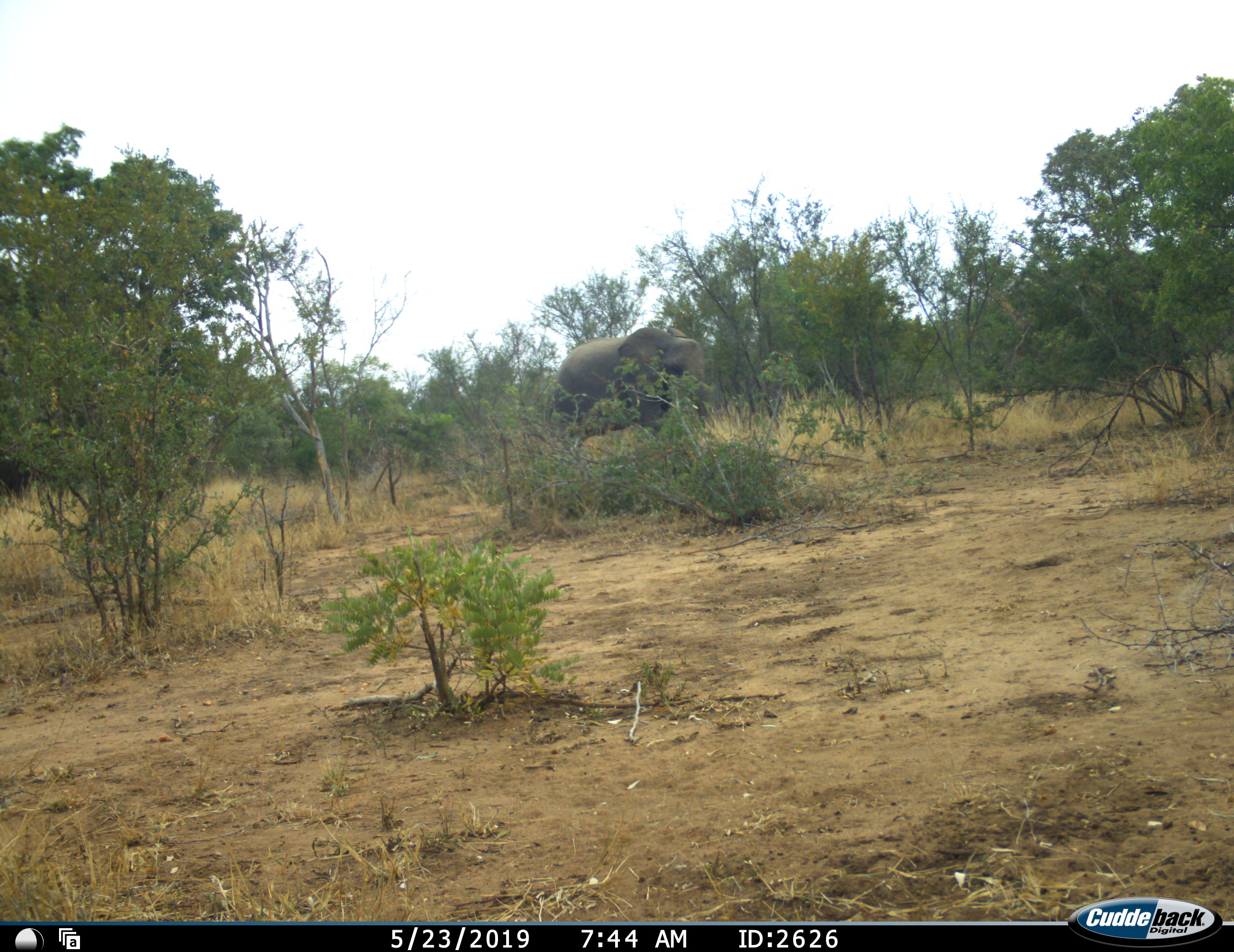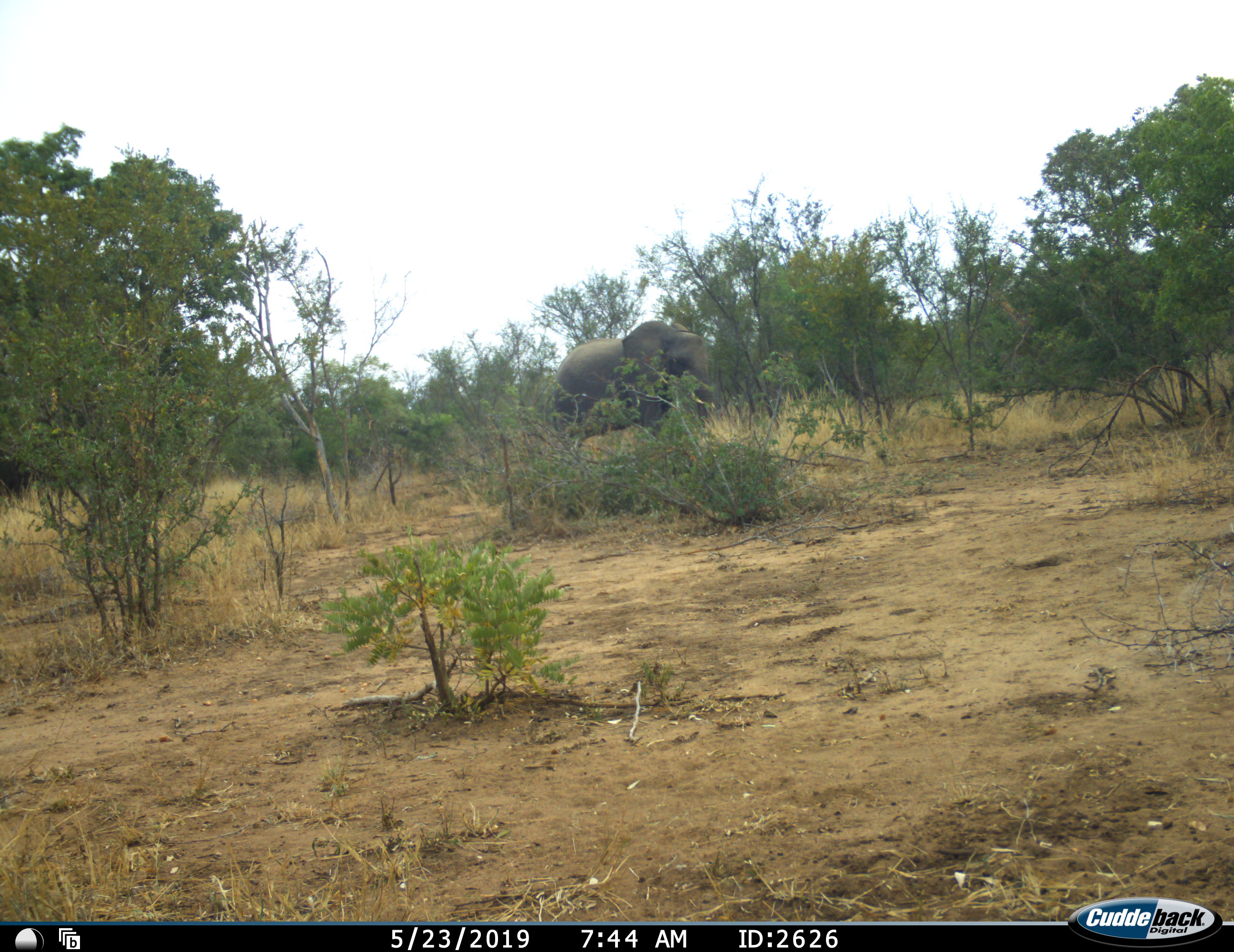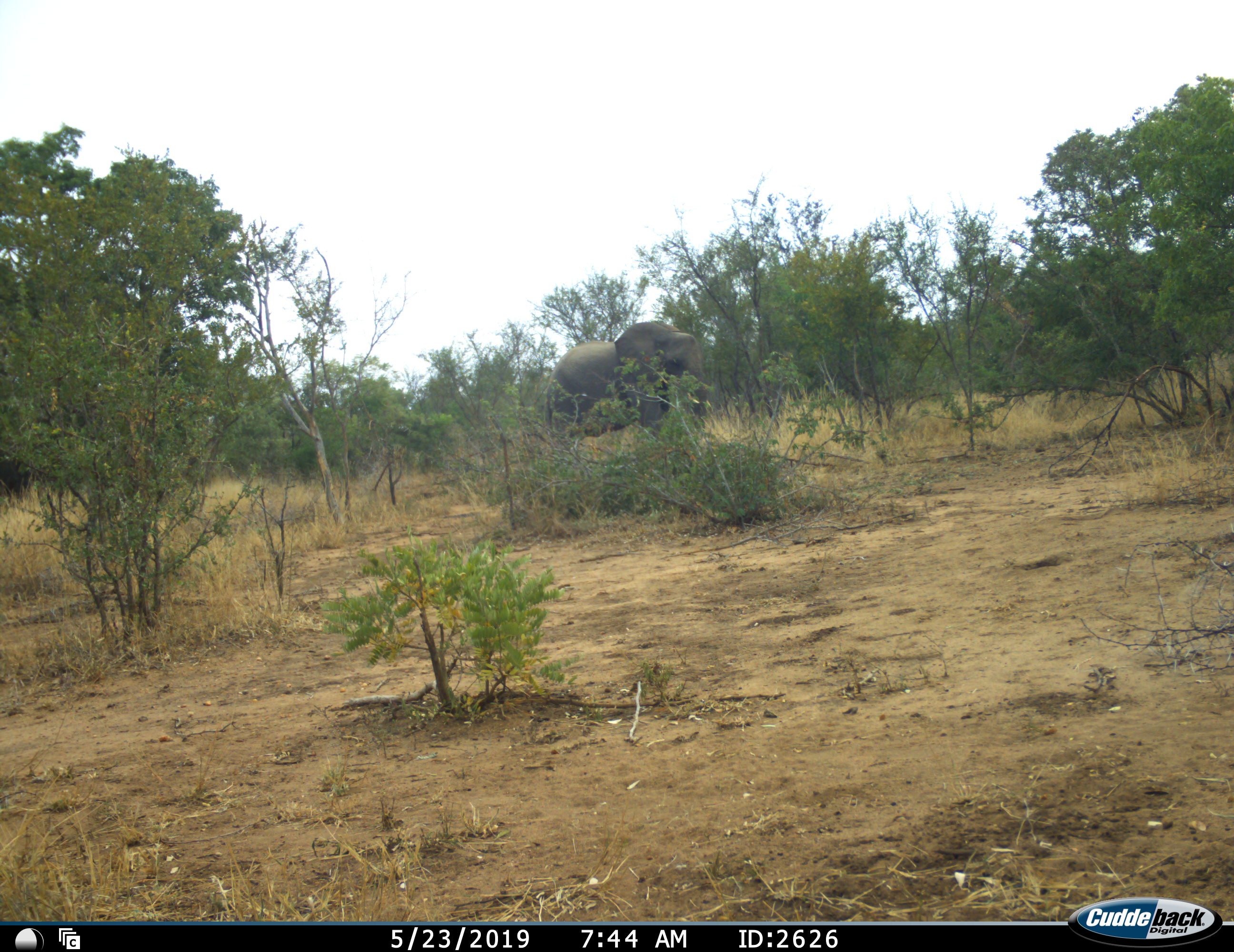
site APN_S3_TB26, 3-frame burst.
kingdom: Animalia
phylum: Chordata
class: Mammalia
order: Proboscidea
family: Elephantidae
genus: Loxodonta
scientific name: Loxodonta africana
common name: african bush elephant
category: elephant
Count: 1.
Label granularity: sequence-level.